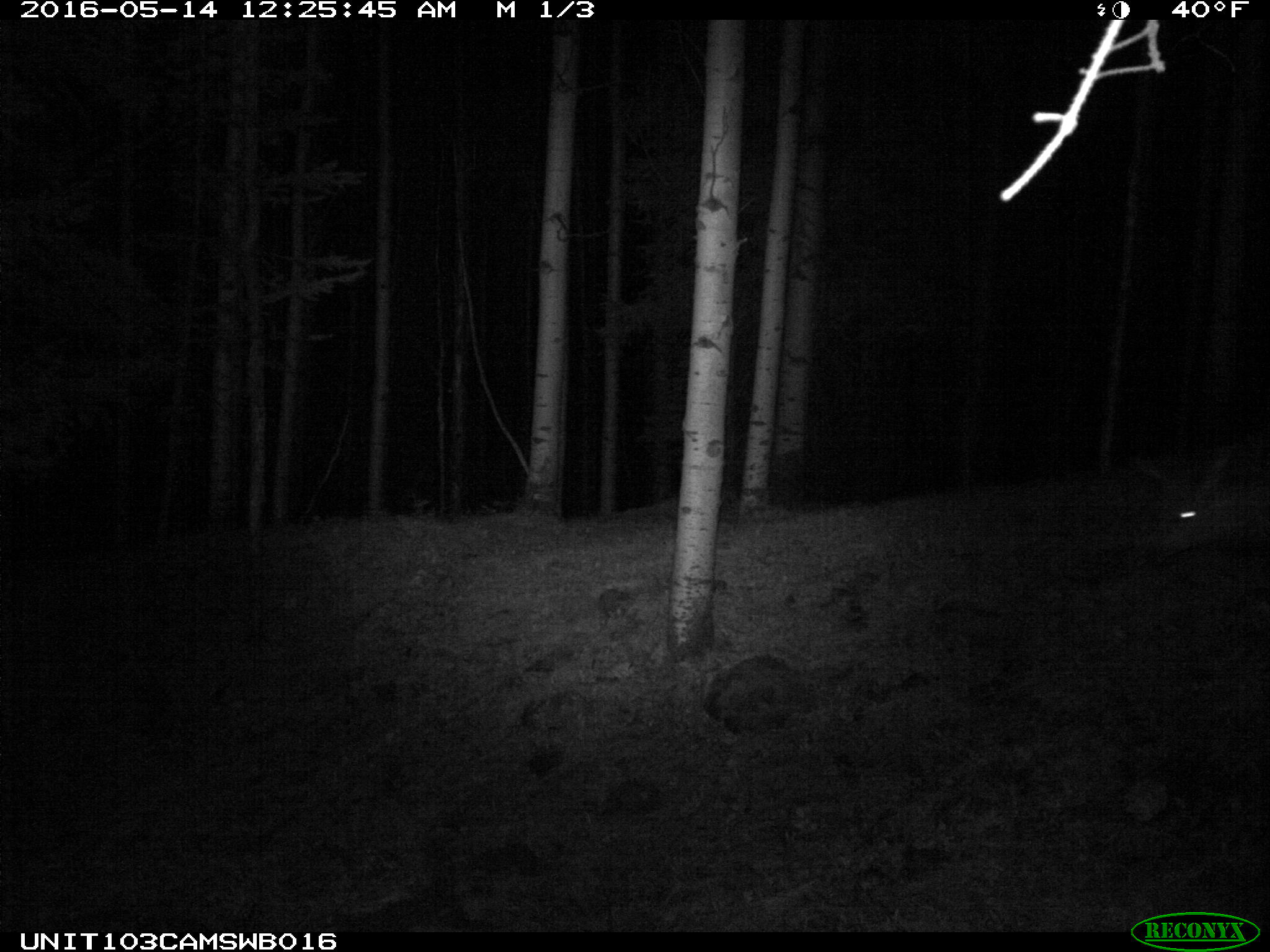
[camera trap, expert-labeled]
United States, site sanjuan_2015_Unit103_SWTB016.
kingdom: Animalia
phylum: Chordata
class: Mammalia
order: Artiodactyla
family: Cervidae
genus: Cervus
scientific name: Cervus elaphus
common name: red deer